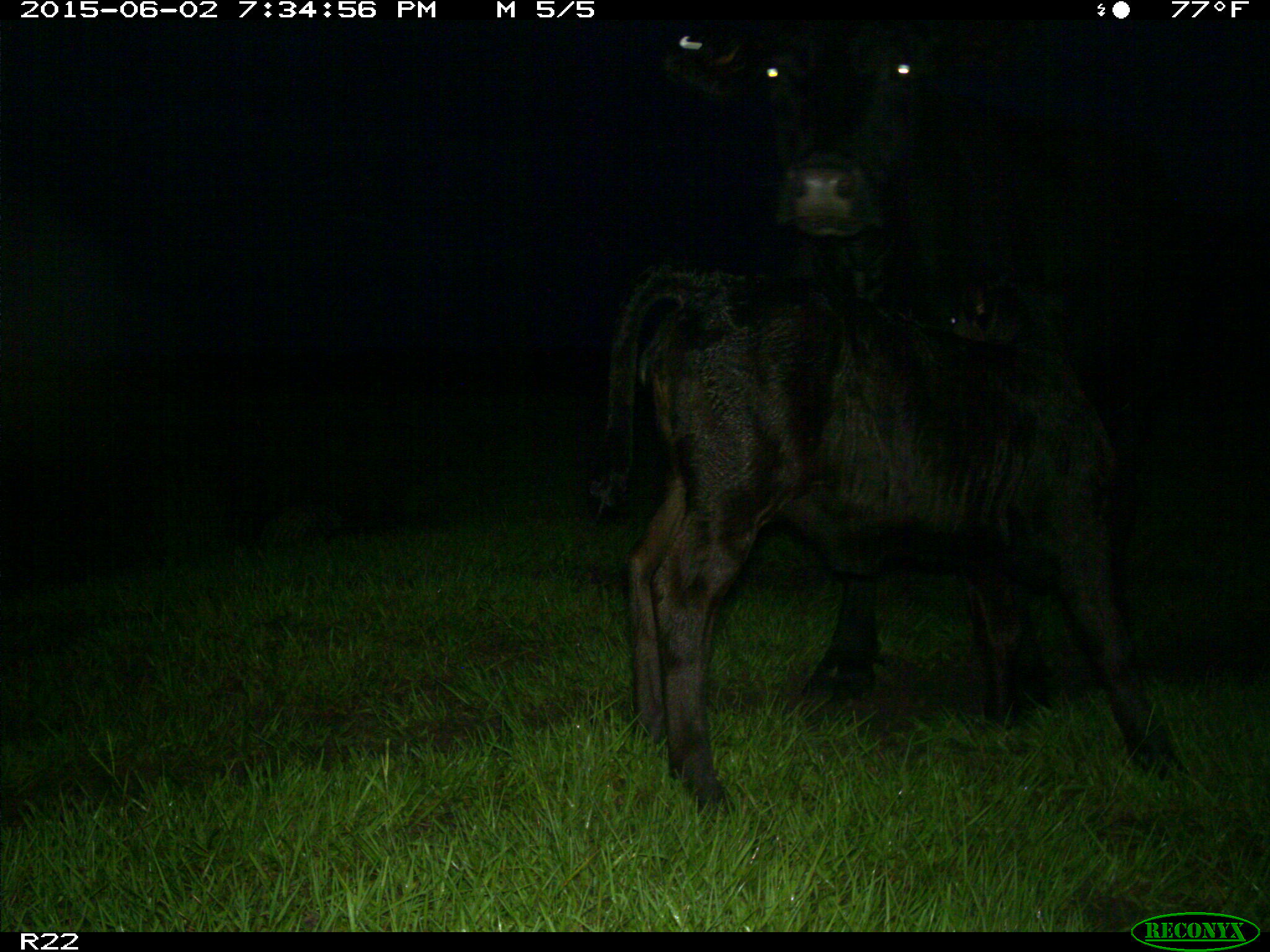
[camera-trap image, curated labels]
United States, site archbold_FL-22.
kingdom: Animalia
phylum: Chordata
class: Mammalia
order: Artiodactyla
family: Suidae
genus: Sus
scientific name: Sus scrofa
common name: wild boar